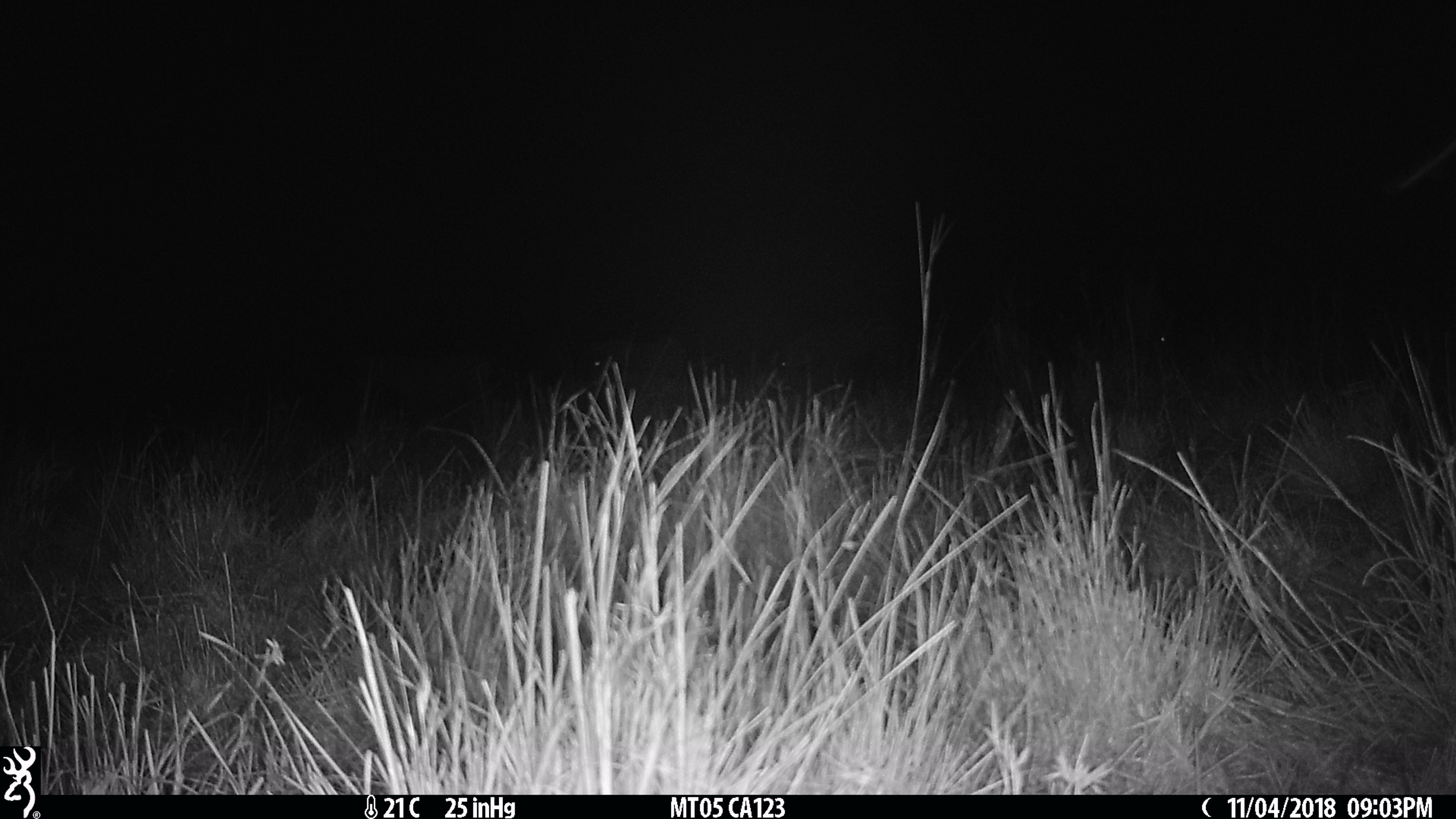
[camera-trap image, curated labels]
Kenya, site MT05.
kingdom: Animalia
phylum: Chordata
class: Mammalia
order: Perissodactyla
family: Equidae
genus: Equus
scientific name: Equus quagga burchellii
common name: burchell's zebra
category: zebra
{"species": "zebra (burchell's zebra) (Equus quagga burchellii)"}